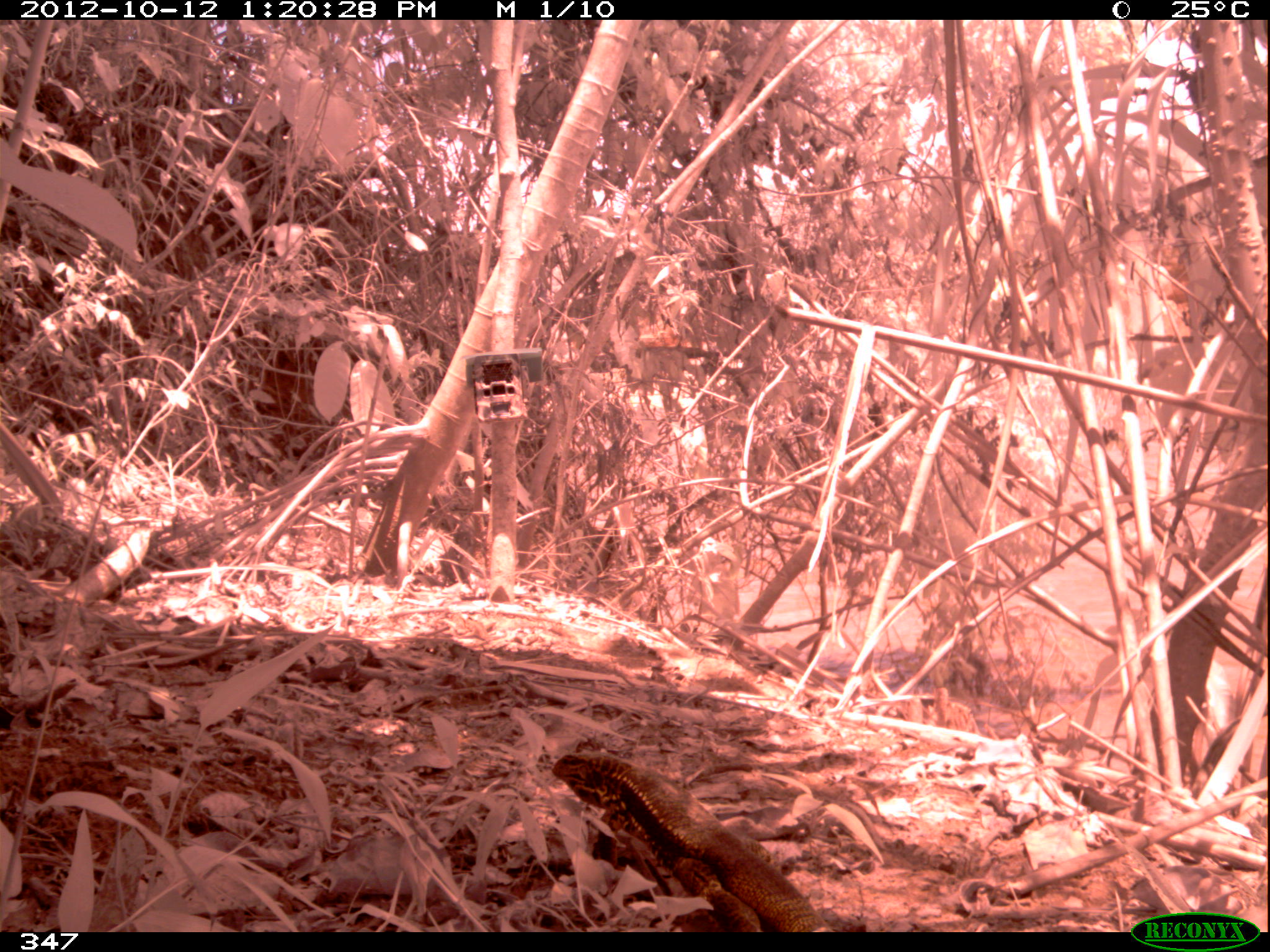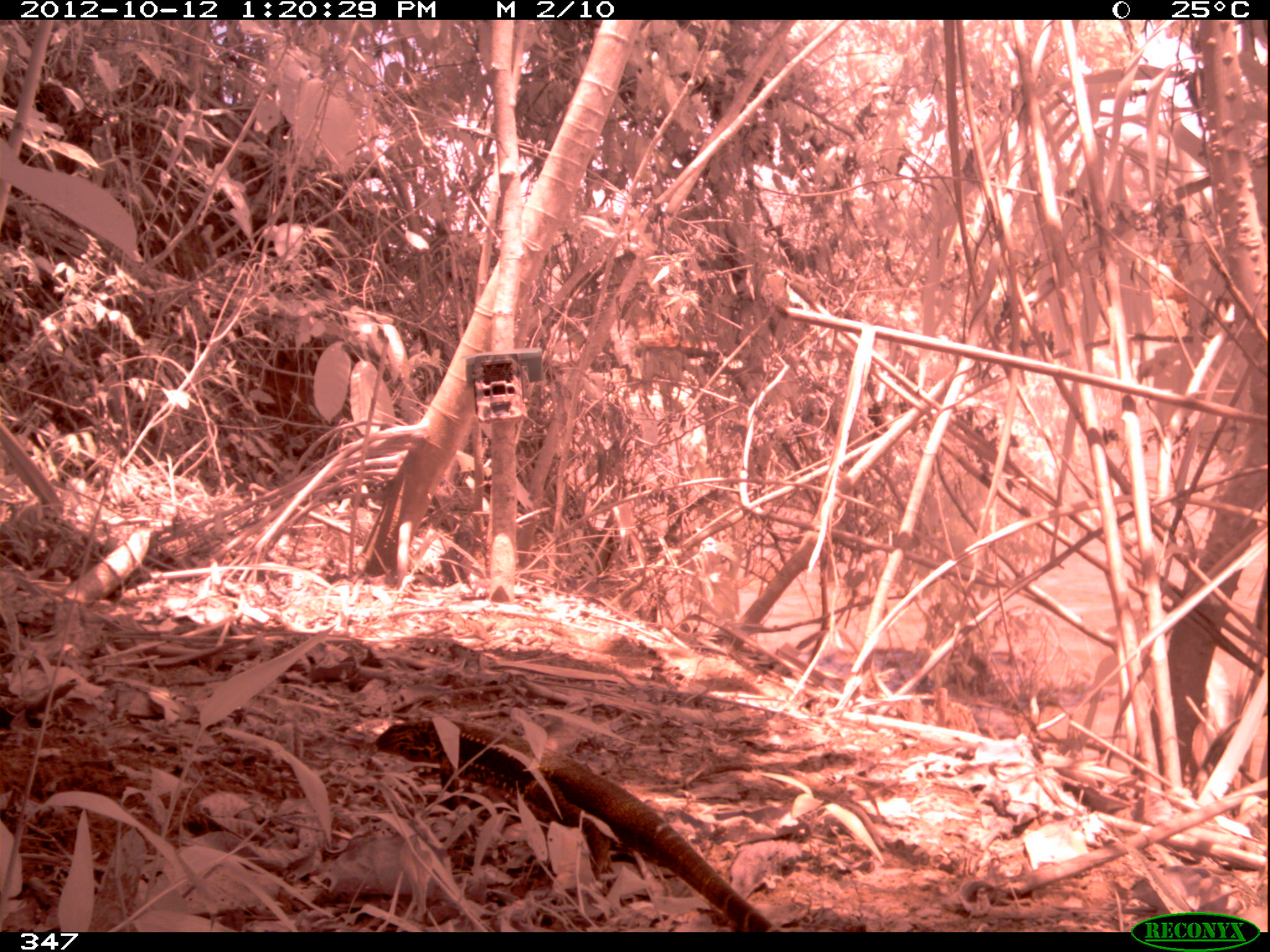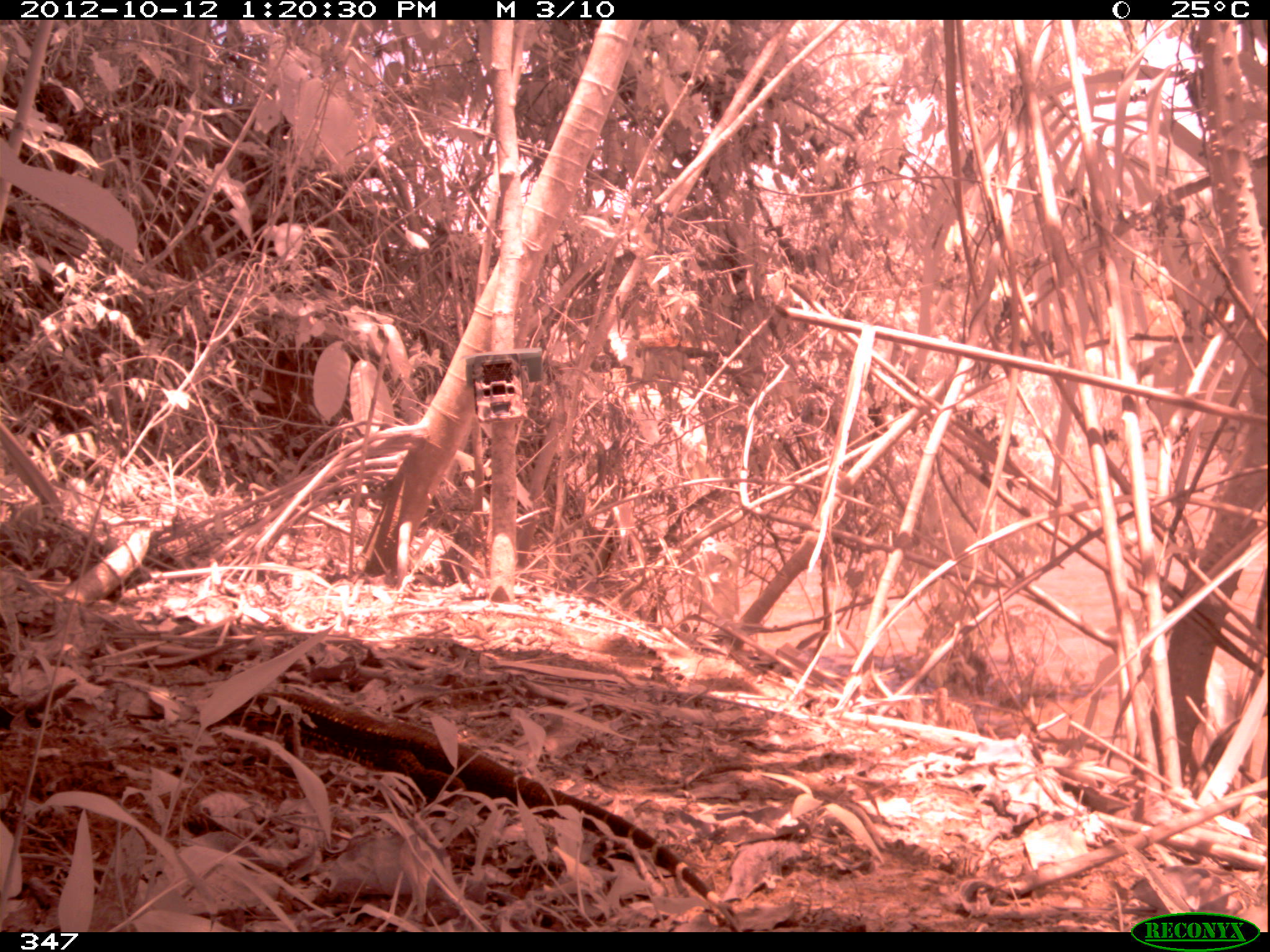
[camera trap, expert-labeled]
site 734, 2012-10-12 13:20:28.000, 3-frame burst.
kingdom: Animalia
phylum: Chordata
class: Reptilia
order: Squamata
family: Teiidae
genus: Tupinambis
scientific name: Tupinambis teguixin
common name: gold tegu